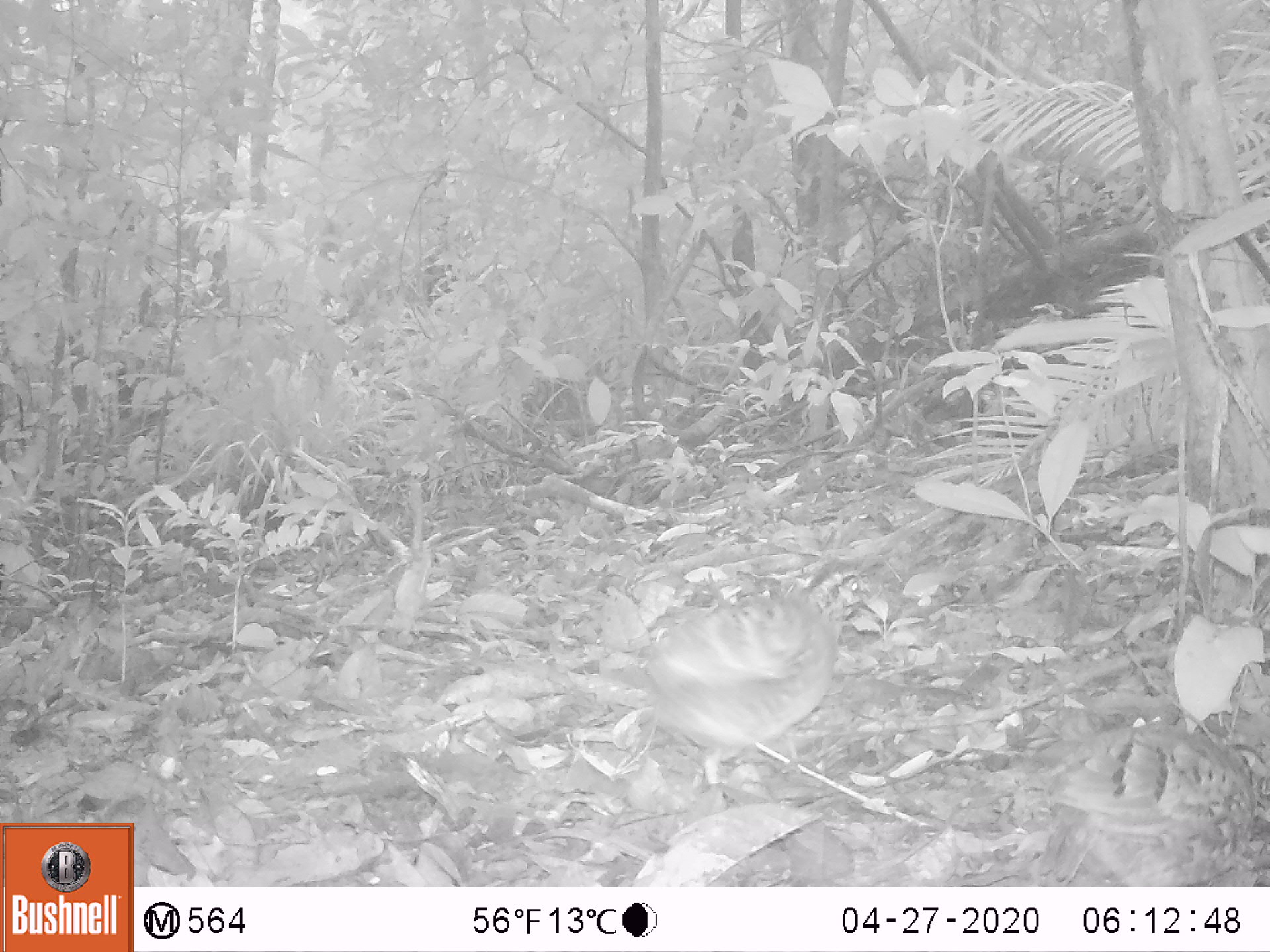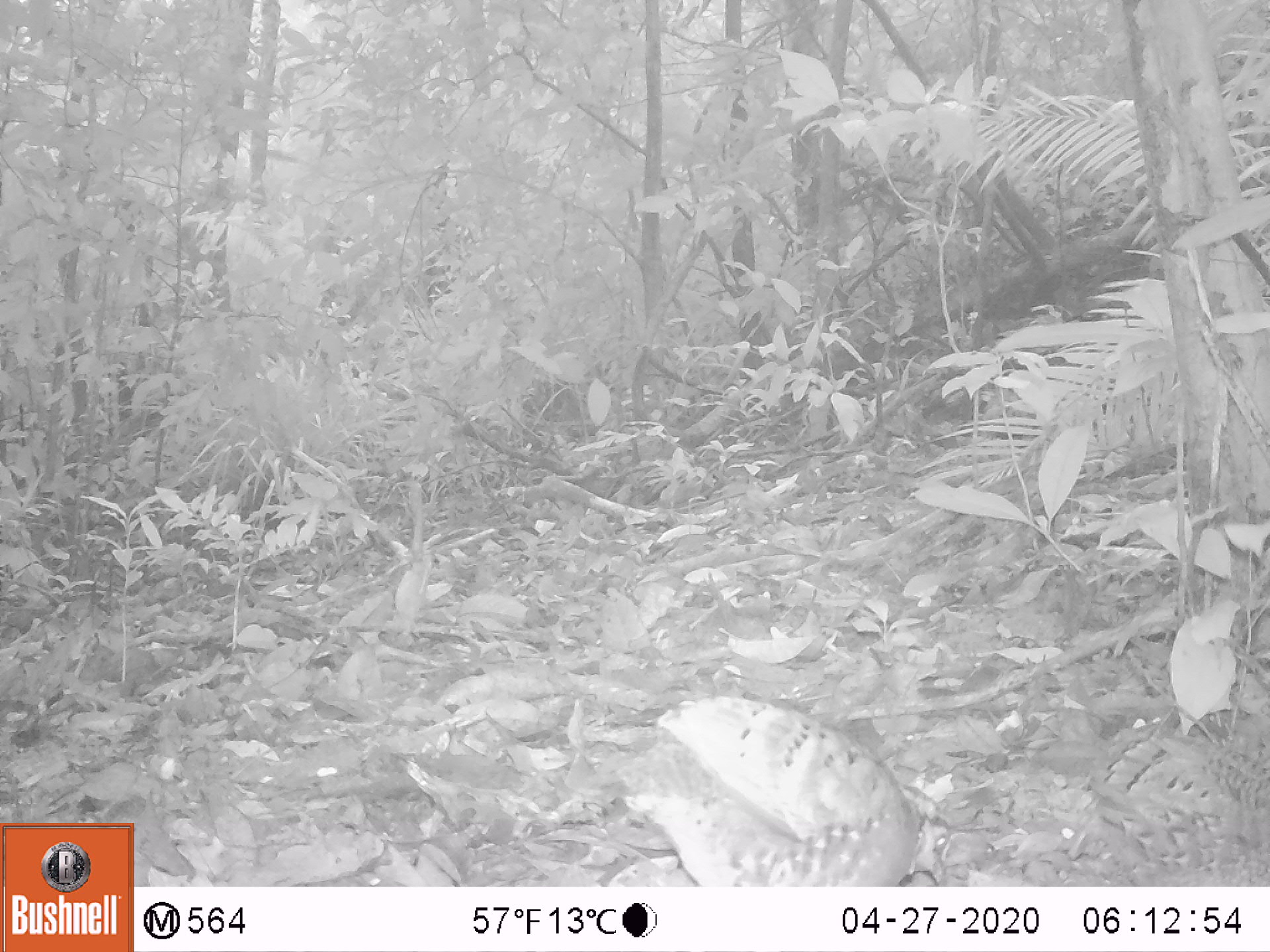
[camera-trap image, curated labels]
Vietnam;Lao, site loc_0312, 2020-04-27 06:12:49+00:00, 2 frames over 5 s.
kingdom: Animalia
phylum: Chordata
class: Aves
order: Galliformes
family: Phasianidae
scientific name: Phasianidae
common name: partridge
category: unidentified partridge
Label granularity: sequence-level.